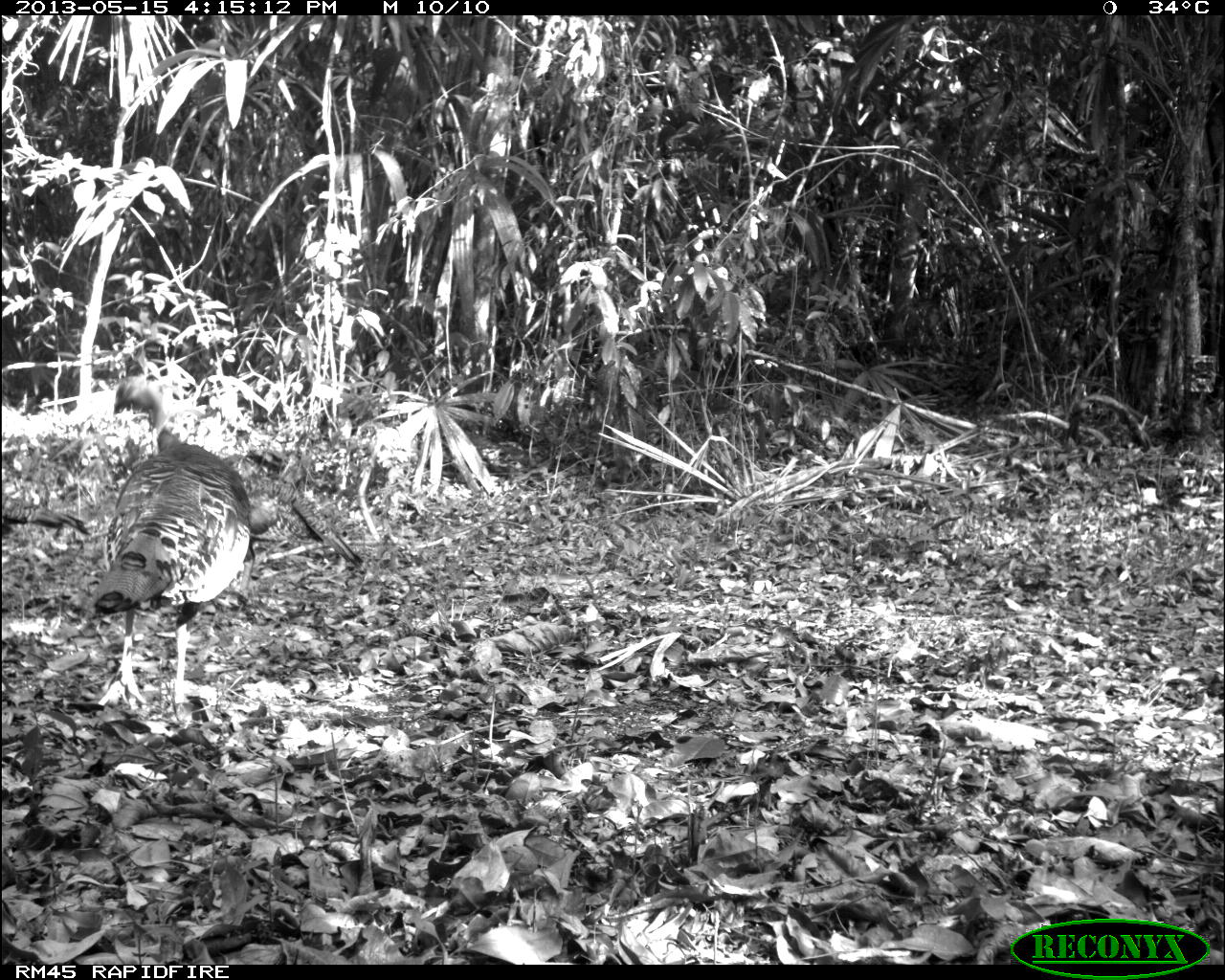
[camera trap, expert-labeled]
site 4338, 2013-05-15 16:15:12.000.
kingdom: Animalia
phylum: Chordata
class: Aves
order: Galliformes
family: Phasianidae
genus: Meleagris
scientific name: Meleagris ocellata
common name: ocellated turkey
Meleagris ocellata (ocellated turkey), count 4.